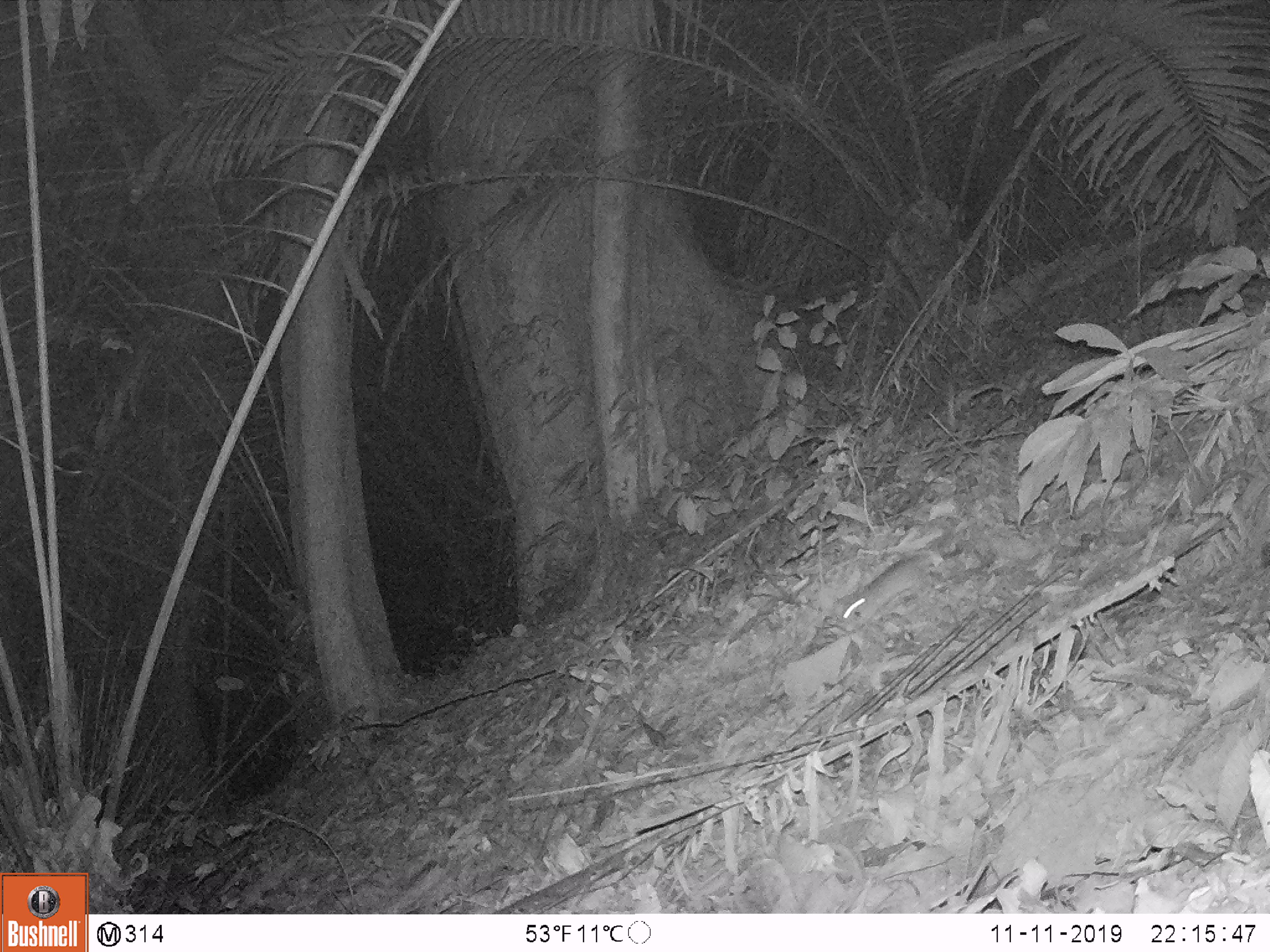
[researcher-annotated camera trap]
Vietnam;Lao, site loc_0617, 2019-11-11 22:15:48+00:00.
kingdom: Animalia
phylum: Chordata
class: Mammalia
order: Rodentia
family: Muridae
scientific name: Muridae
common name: old-world mice and rats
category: unidentified murid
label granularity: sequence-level